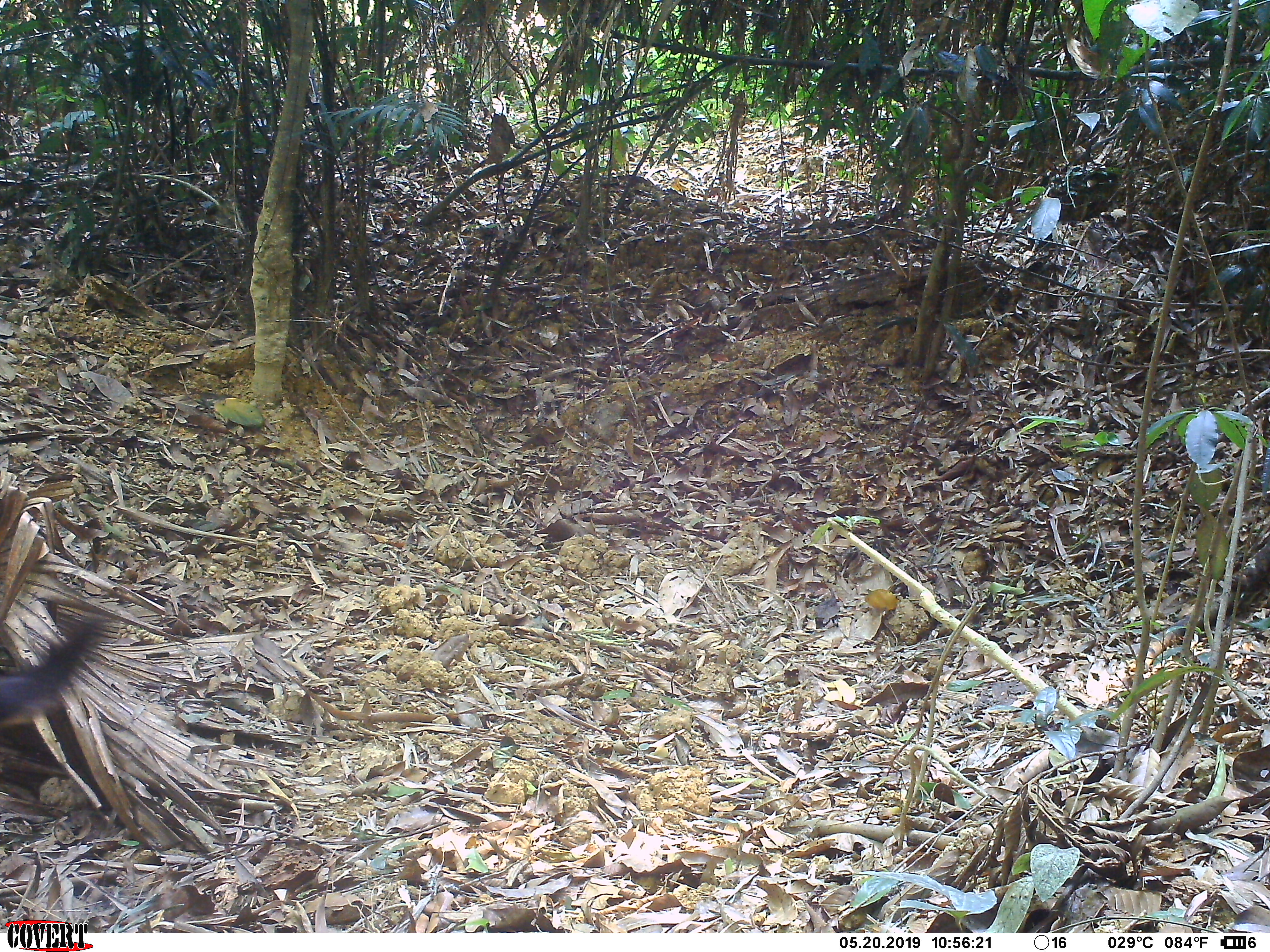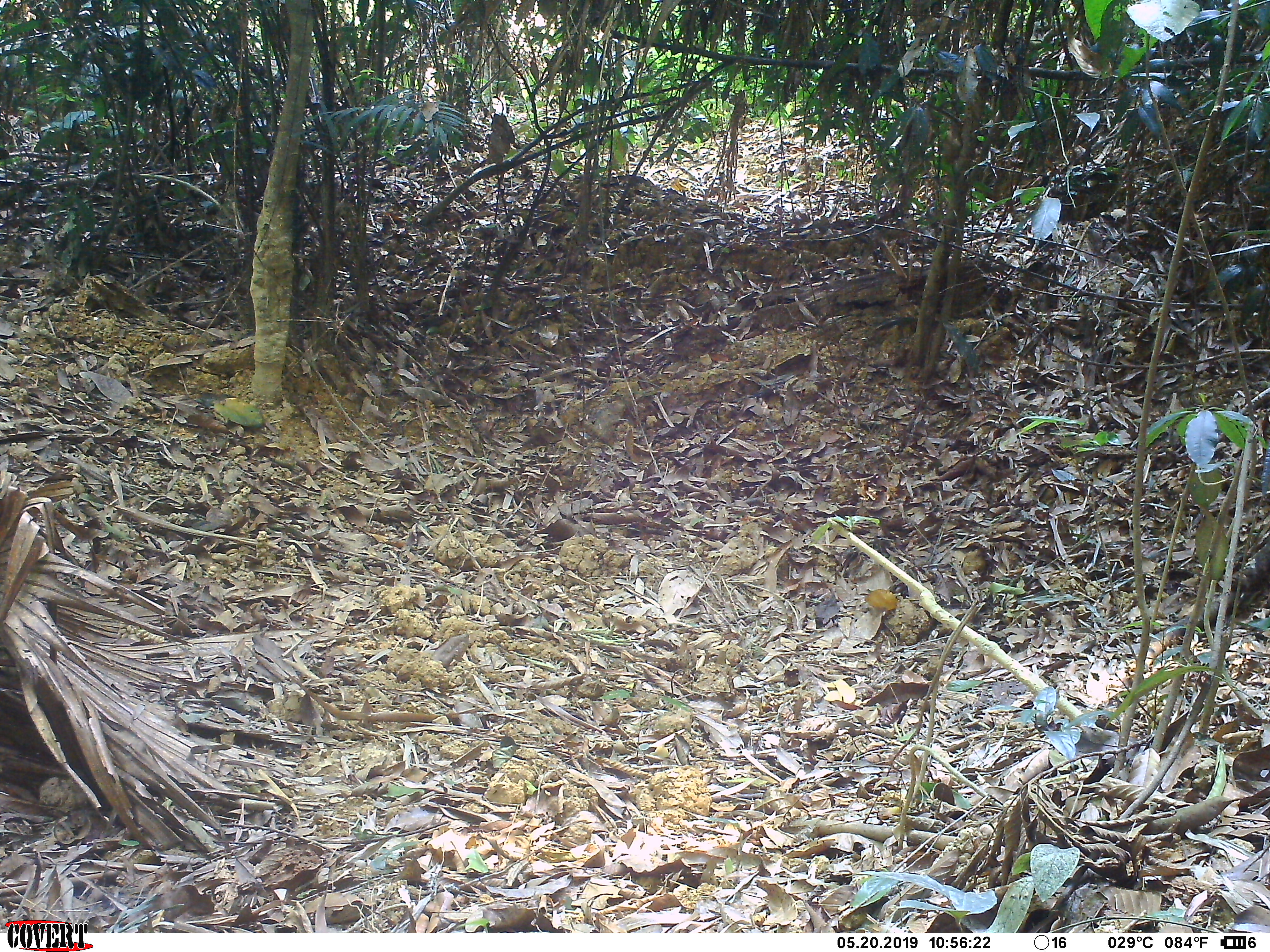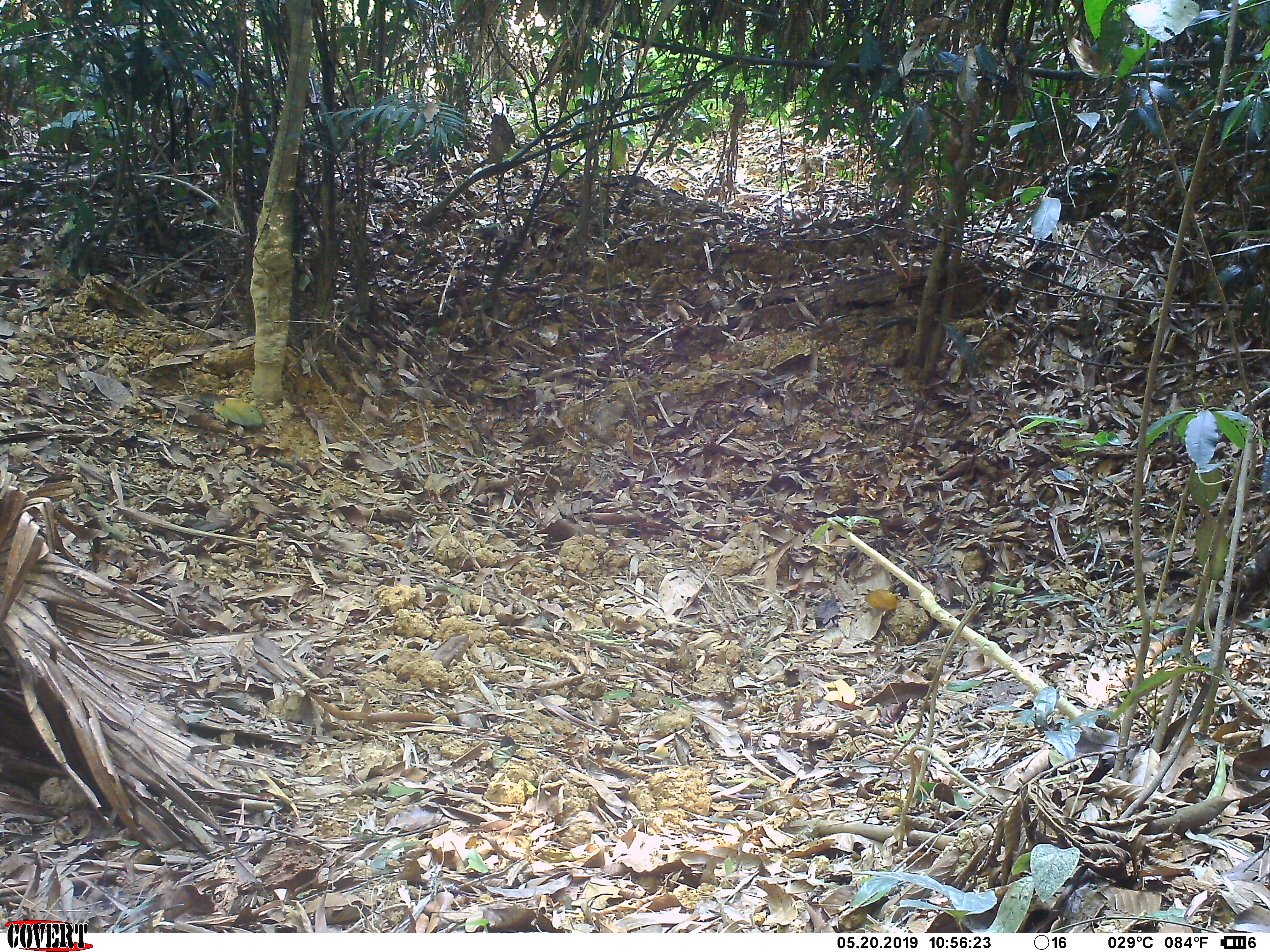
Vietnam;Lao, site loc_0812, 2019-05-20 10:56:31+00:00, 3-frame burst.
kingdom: Animalia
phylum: Chordata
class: Mammalia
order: Carnivora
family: Canidae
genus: Canis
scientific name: Canis familiaris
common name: domestic dog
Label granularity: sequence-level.